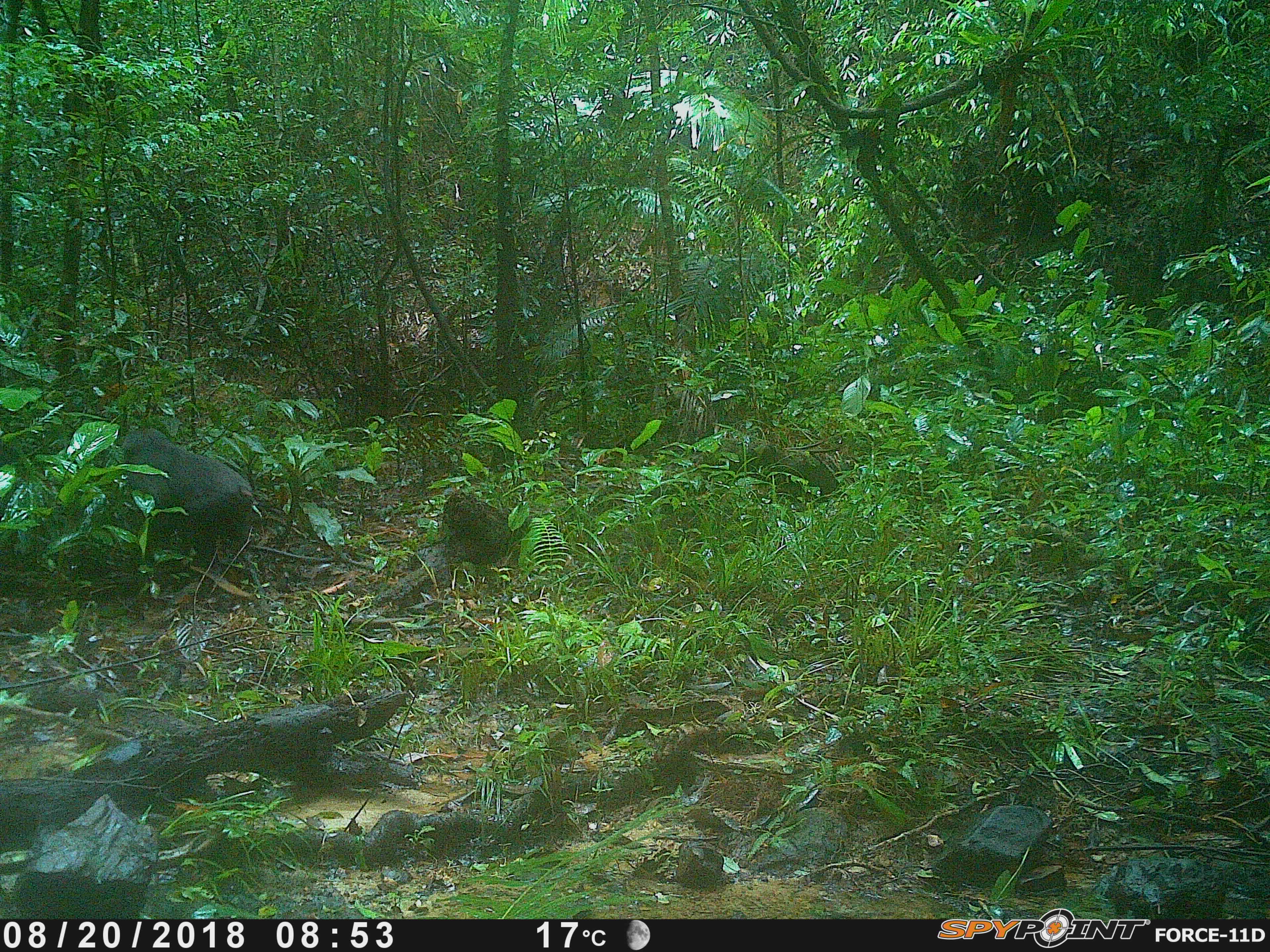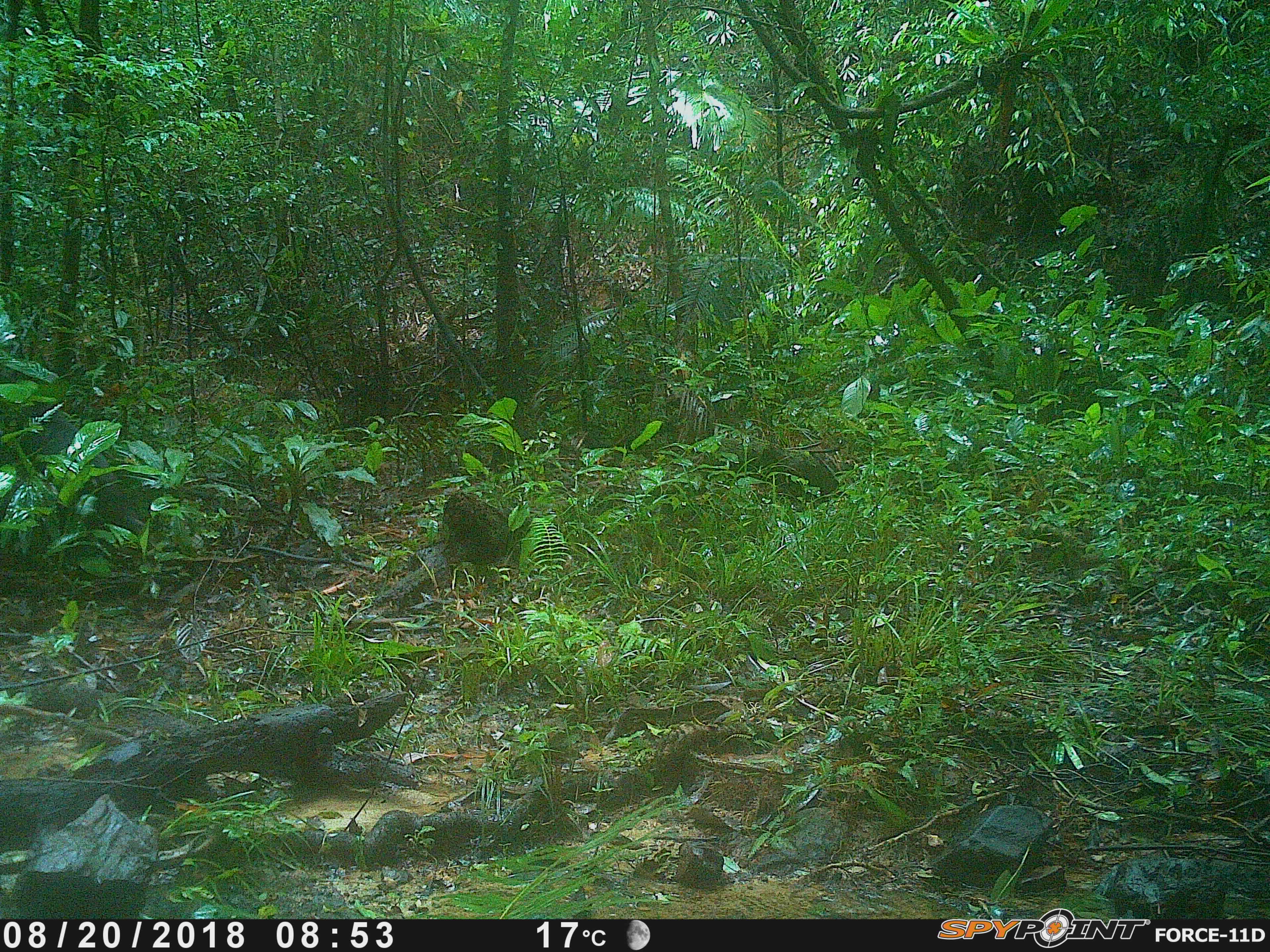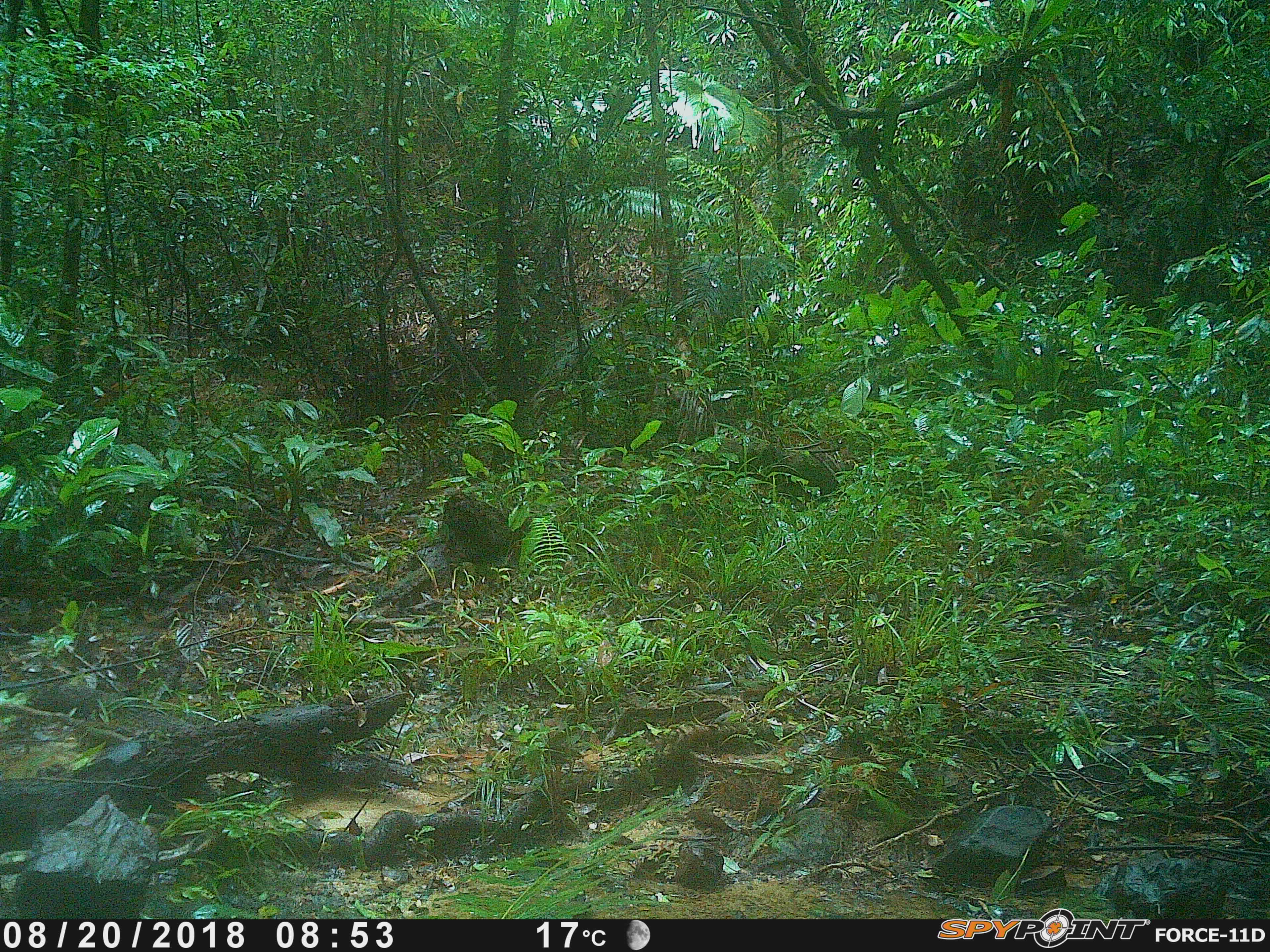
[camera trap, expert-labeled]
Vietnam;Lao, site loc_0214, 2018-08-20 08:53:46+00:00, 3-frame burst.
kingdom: Animalia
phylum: Chordata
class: Mammalia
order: Primates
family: Cercopithecidae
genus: Macaca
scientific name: Macaca arctoides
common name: stump-tailed macaque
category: stump tailed macaque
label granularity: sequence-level